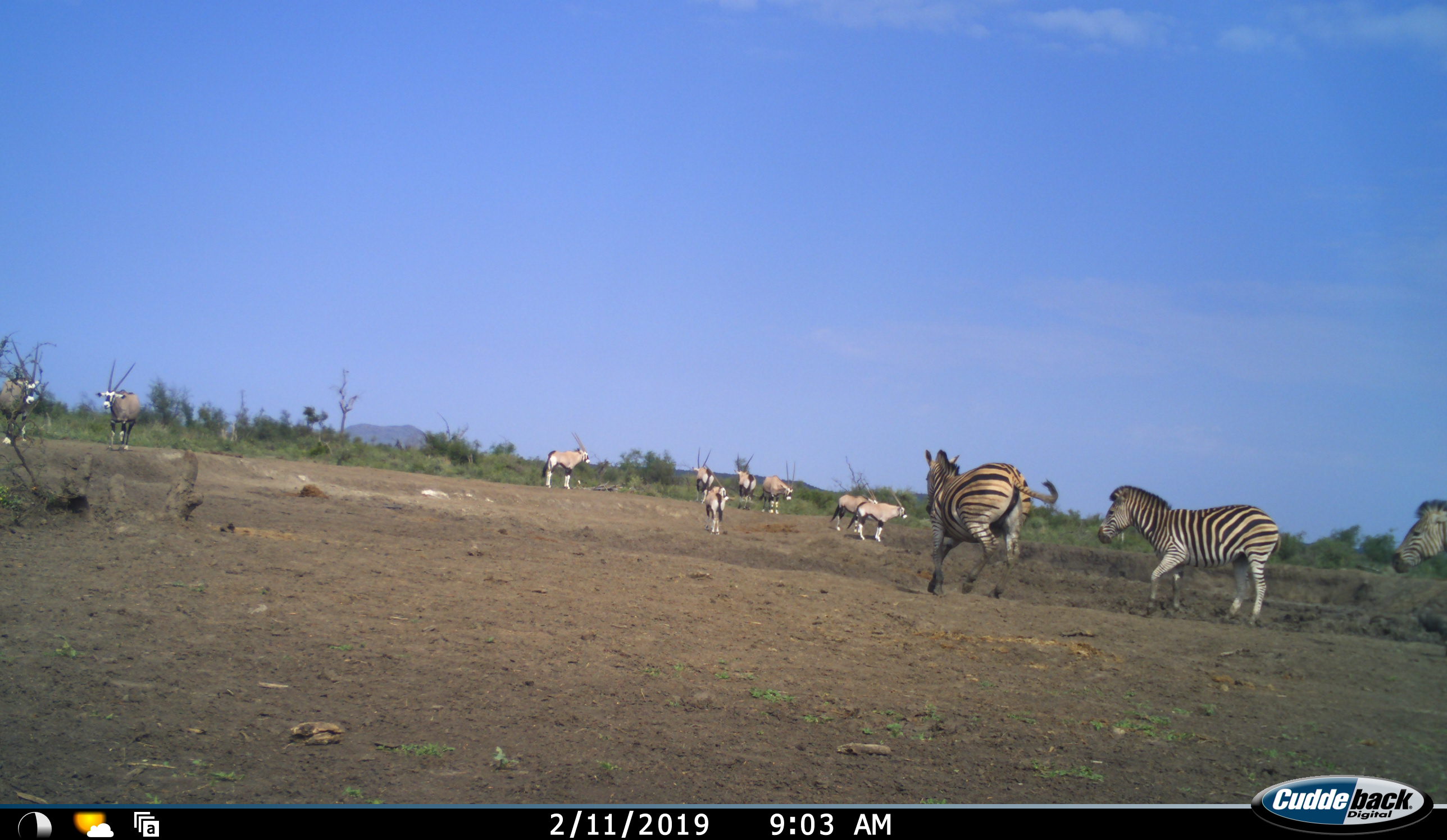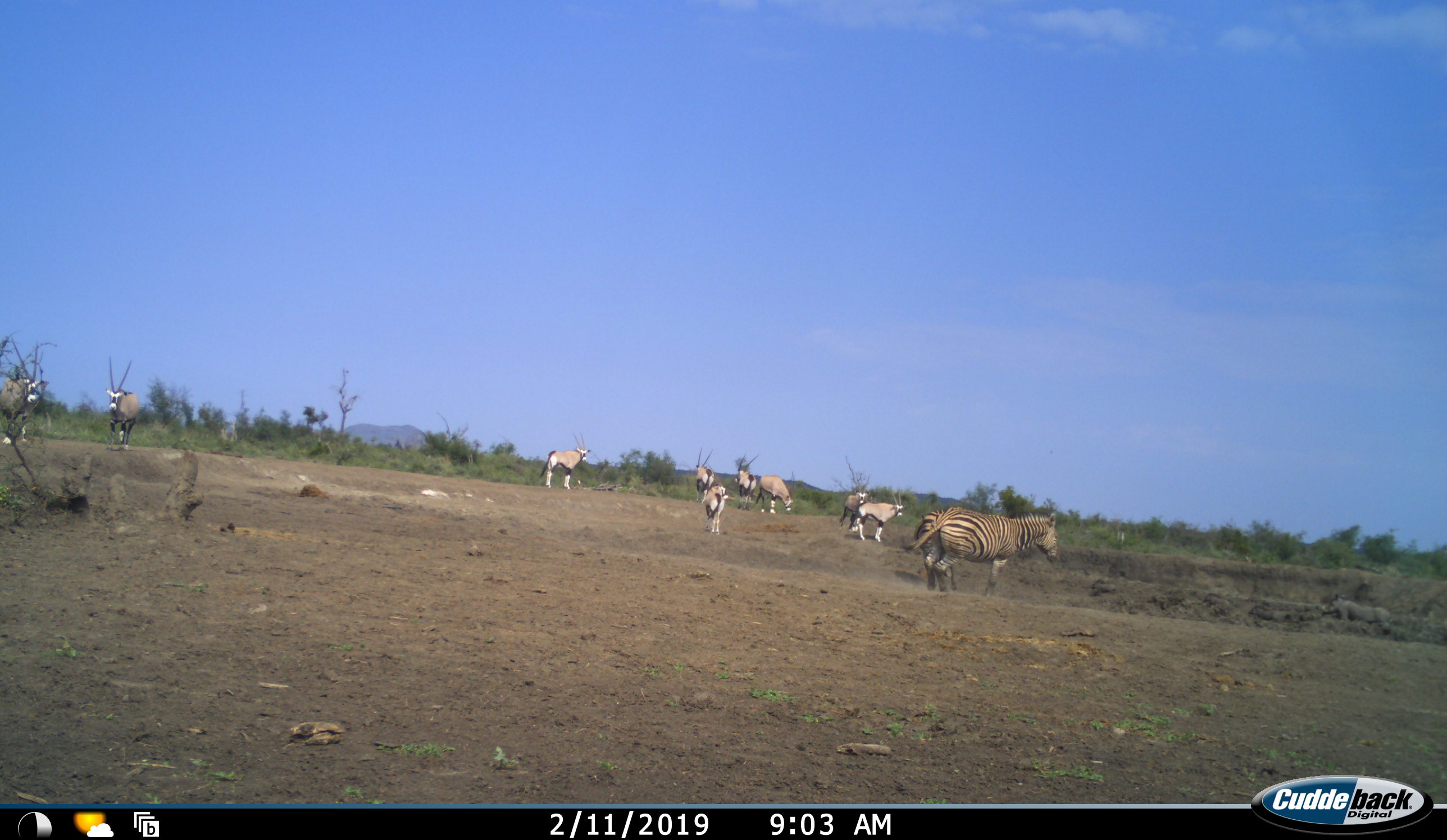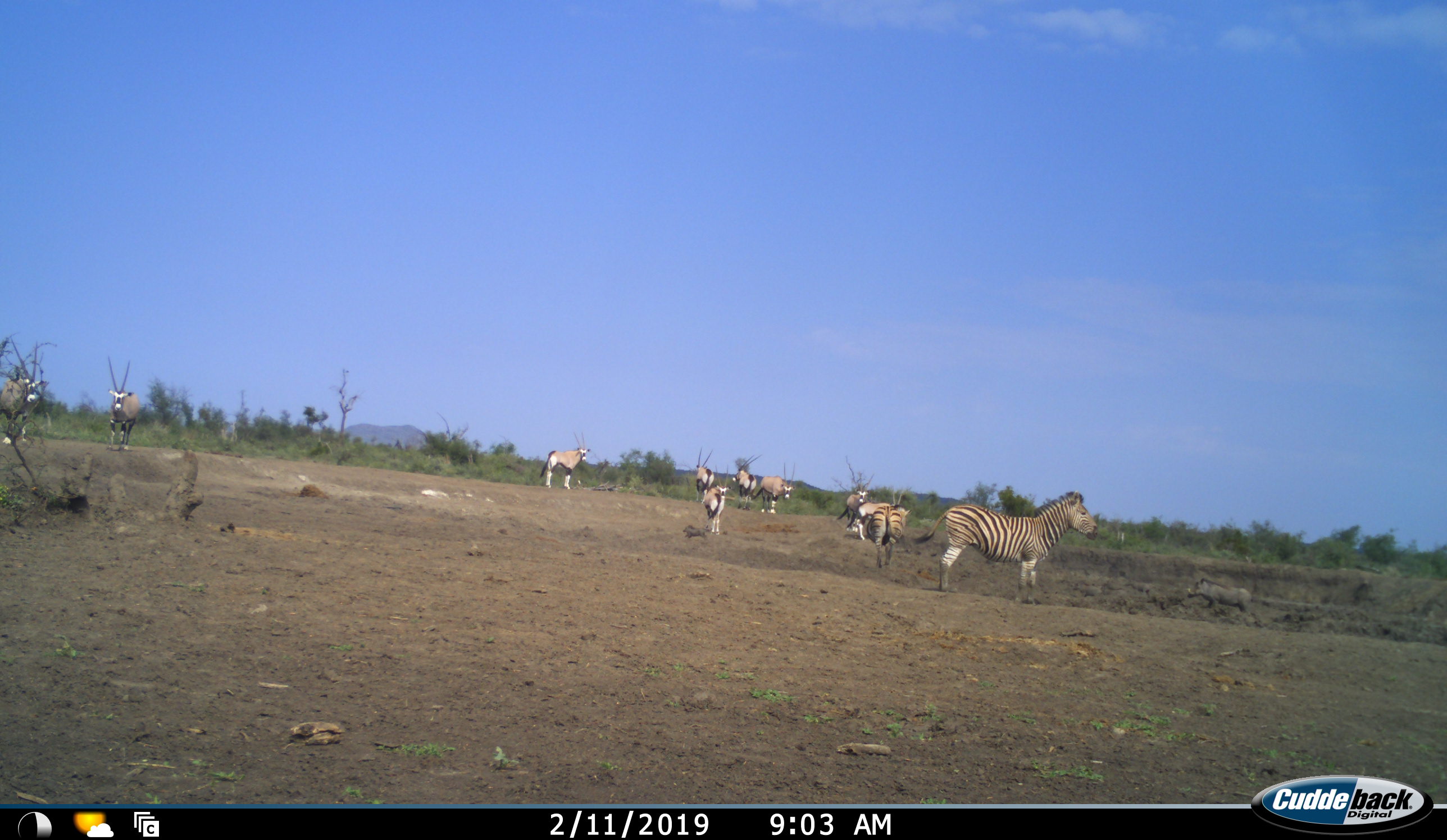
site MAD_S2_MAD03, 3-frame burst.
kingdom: Animalia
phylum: Chordata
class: Mammalia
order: Artiodactyla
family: Bovidae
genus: Oryx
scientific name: Oryx gazella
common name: gemsbok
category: oryx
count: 9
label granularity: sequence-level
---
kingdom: Animalia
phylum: Chordata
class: Mammalia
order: Perissodactyla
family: Equidae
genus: Equus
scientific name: Equus quagga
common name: plains zebra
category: zebraplains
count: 3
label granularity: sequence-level